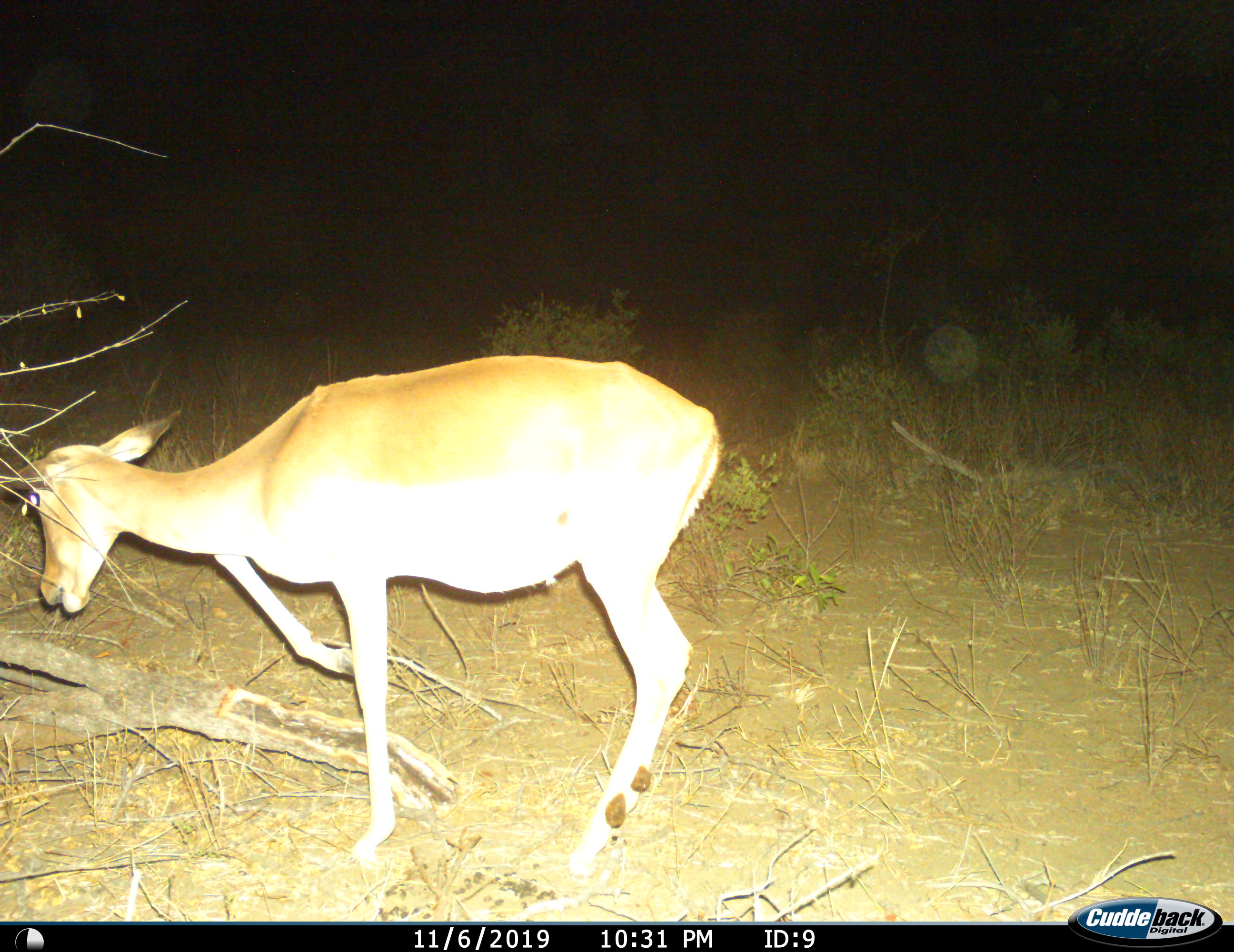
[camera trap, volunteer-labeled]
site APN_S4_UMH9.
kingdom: Animalia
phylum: Chordata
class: Mammalia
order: Artiodactyla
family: Bovidae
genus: Aepyceros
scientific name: Aepyceros melampus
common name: impala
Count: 1.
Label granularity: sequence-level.